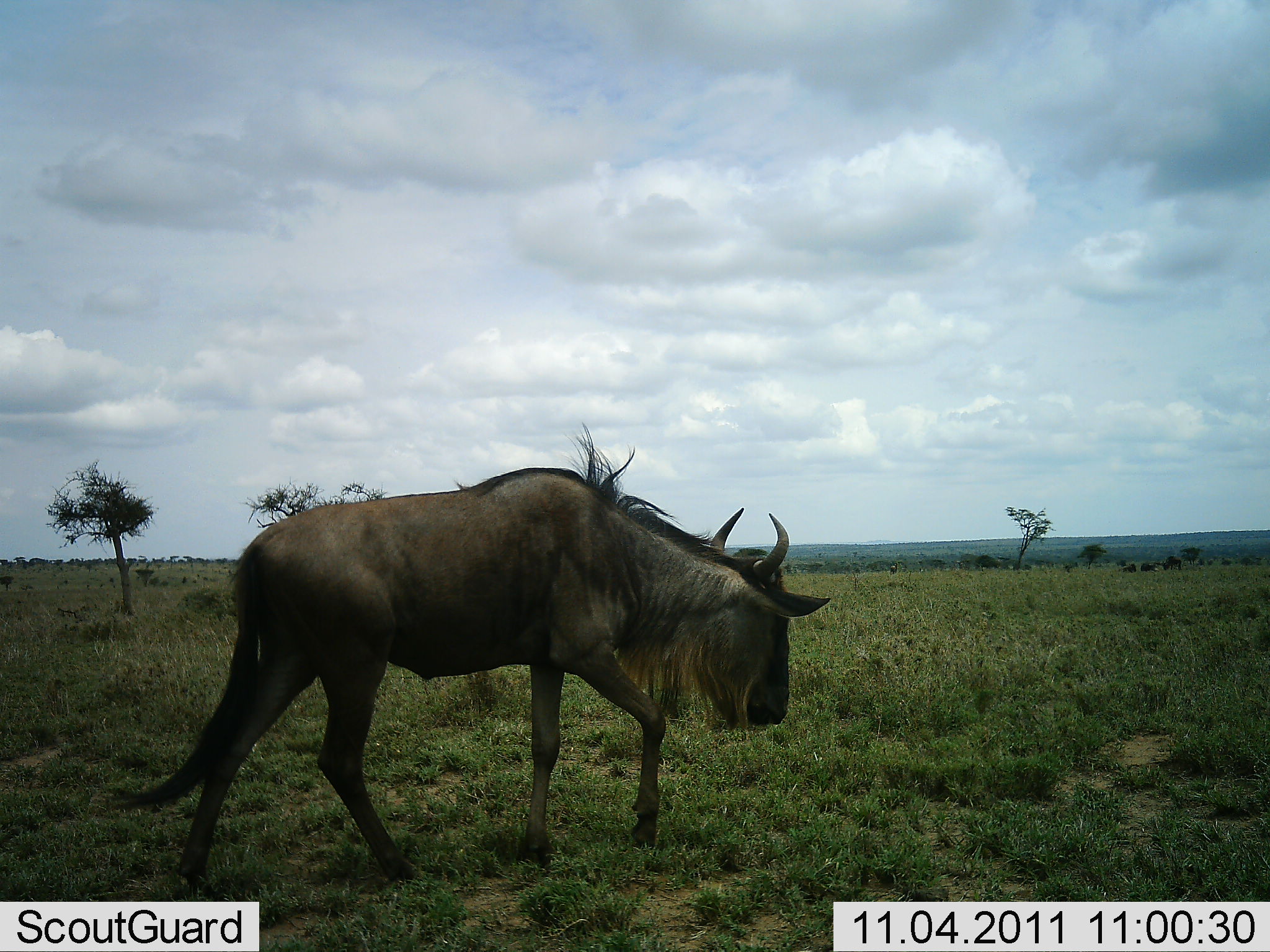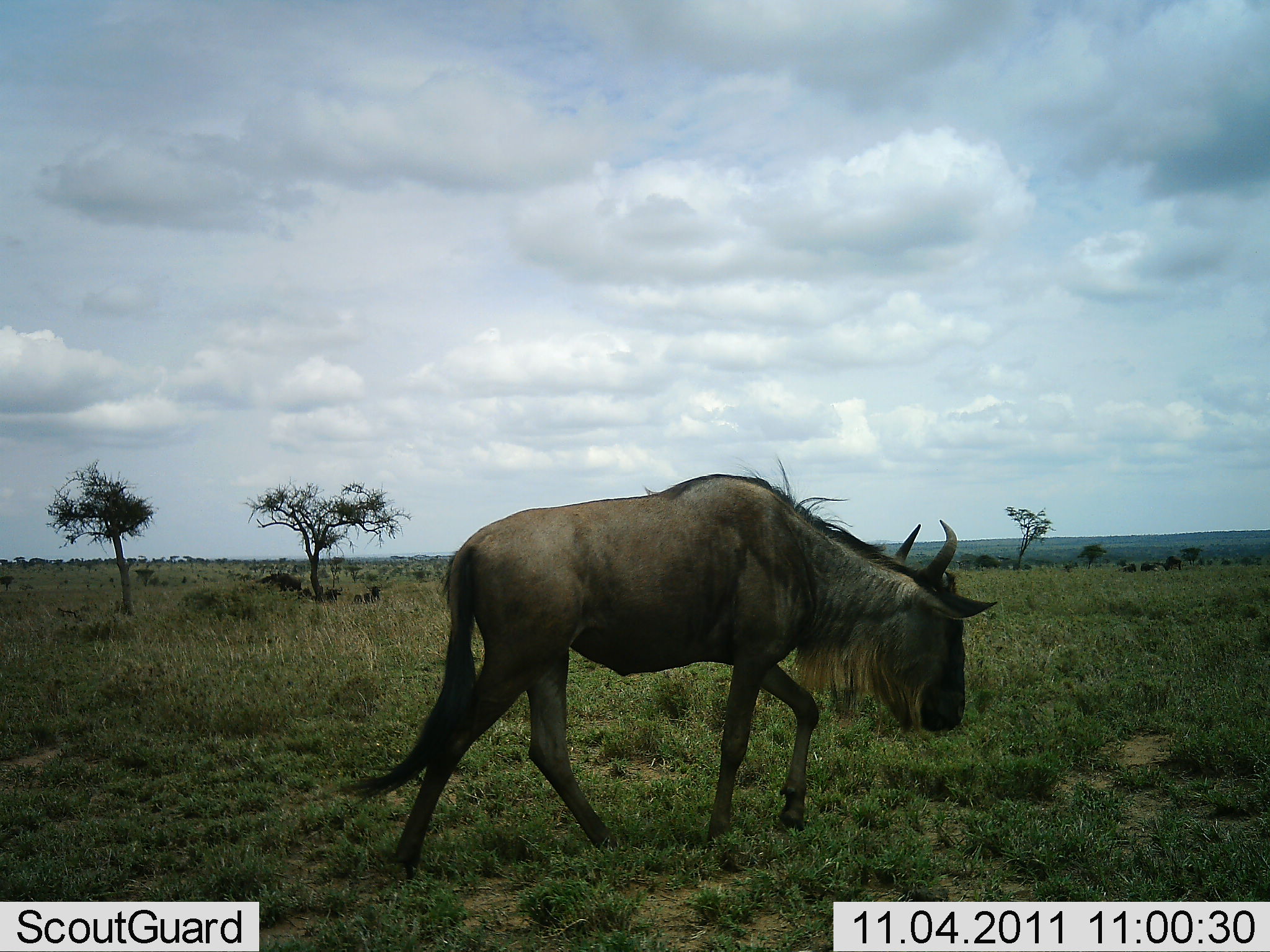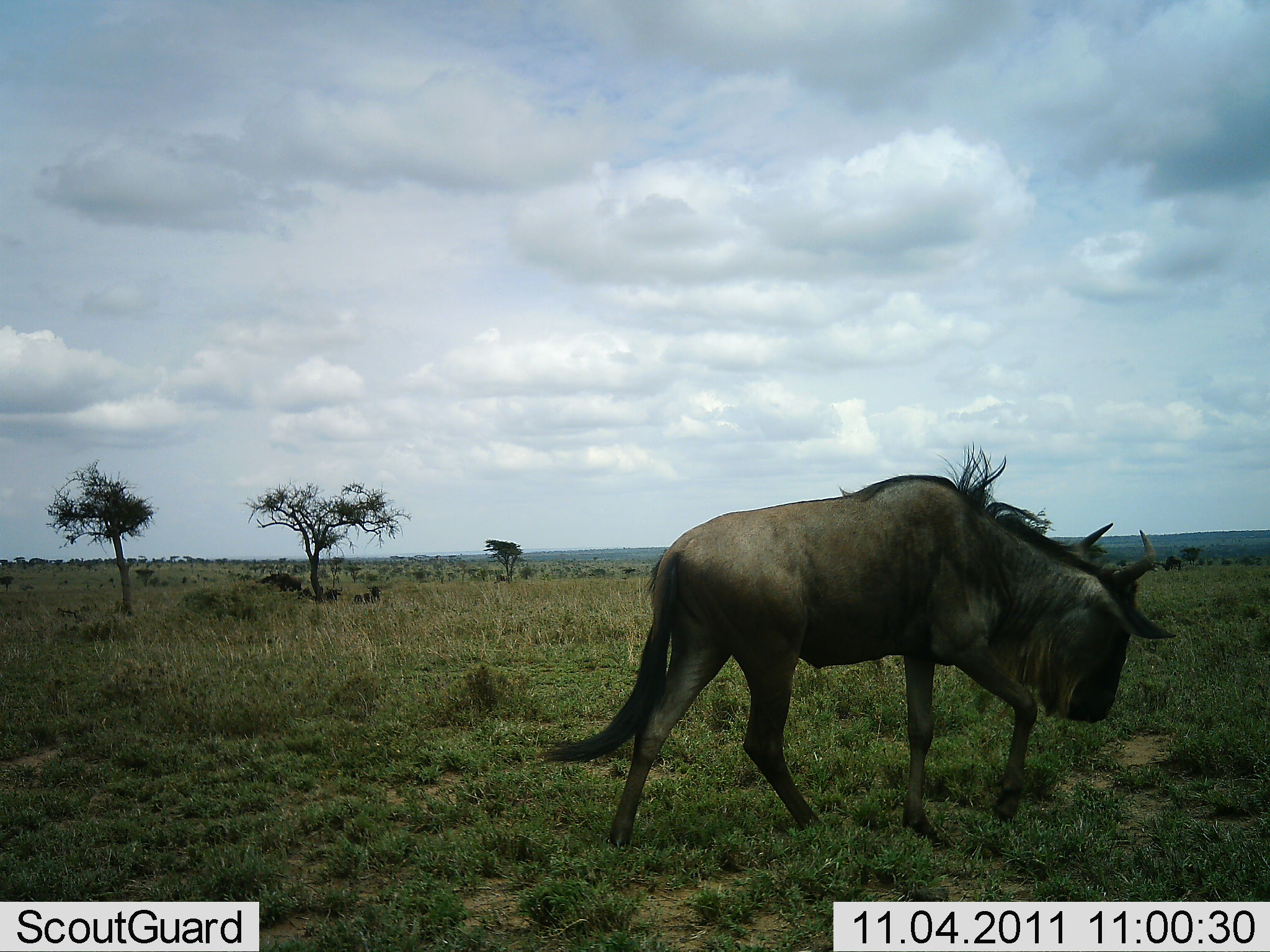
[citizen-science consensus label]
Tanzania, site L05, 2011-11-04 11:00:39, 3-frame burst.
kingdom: Animalia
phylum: Chordata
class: Mammalia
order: Artiodactyla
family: Bovidae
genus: Connochaetes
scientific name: Connochaetes taurinus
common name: blue wildebeest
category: wildebeest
Wildebeest (blue wildebeest) (Connochaetes taurinus), count 1. Behavior (volunteer vote fractions): standing 0%, resting 0%, moving 94%, interacting 0%. Young present (vote fraction): 0%. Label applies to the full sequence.